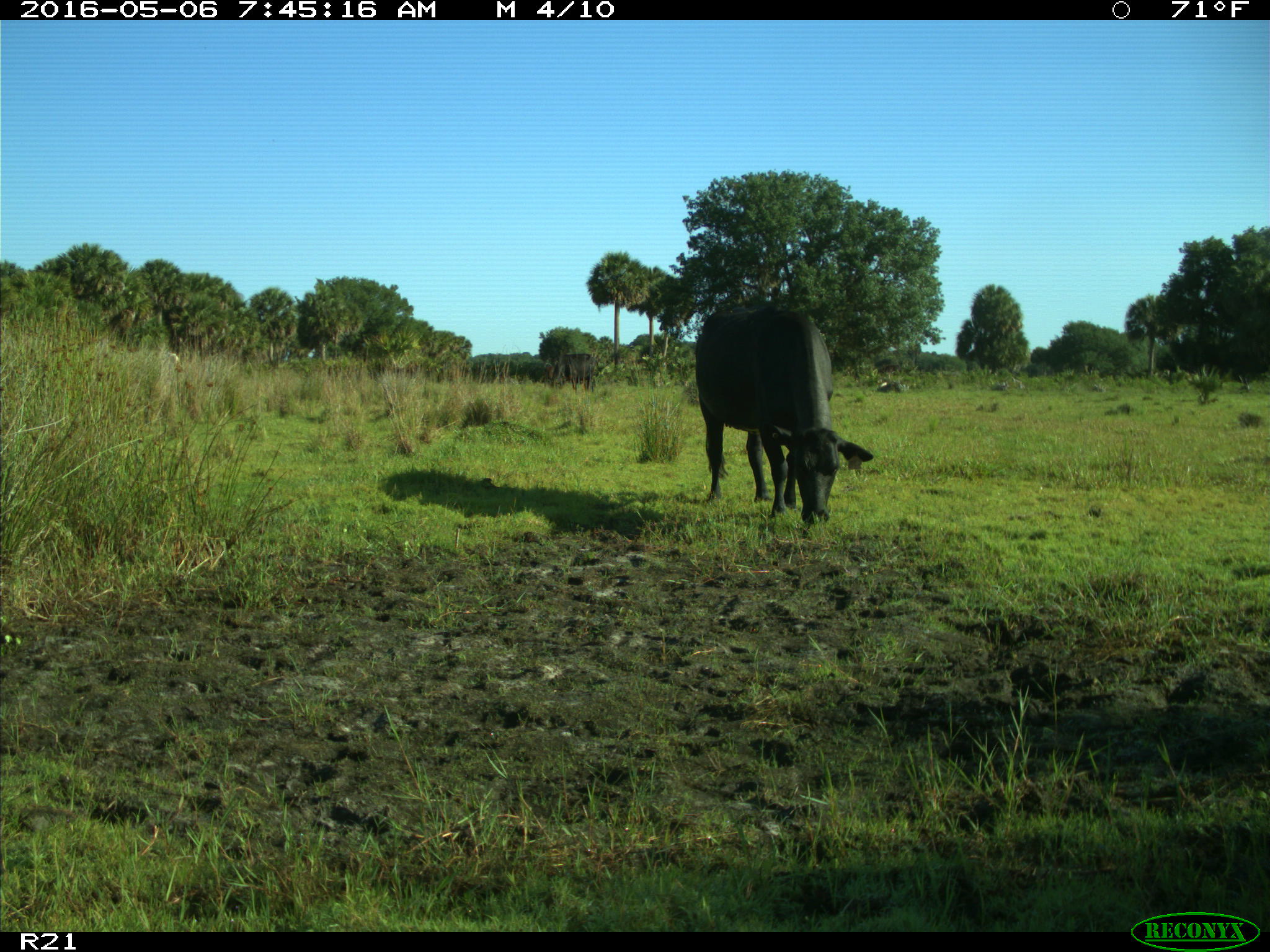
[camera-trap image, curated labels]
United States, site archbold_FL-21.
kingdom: Animalia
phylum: Chordata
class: Mammalia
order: Artiodactyla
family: Bovidae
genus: Bos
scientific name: Bos taurus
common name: domestic cow